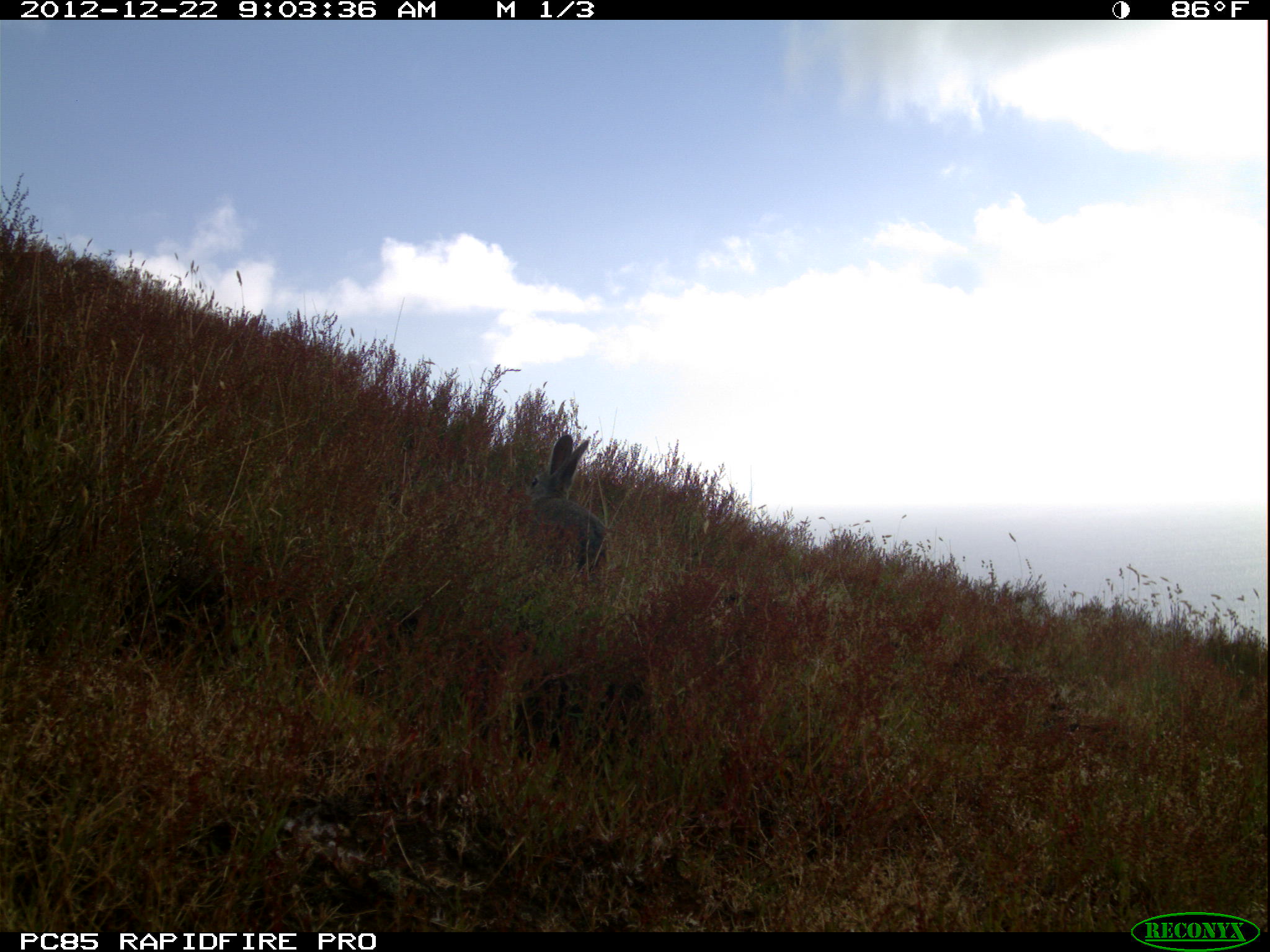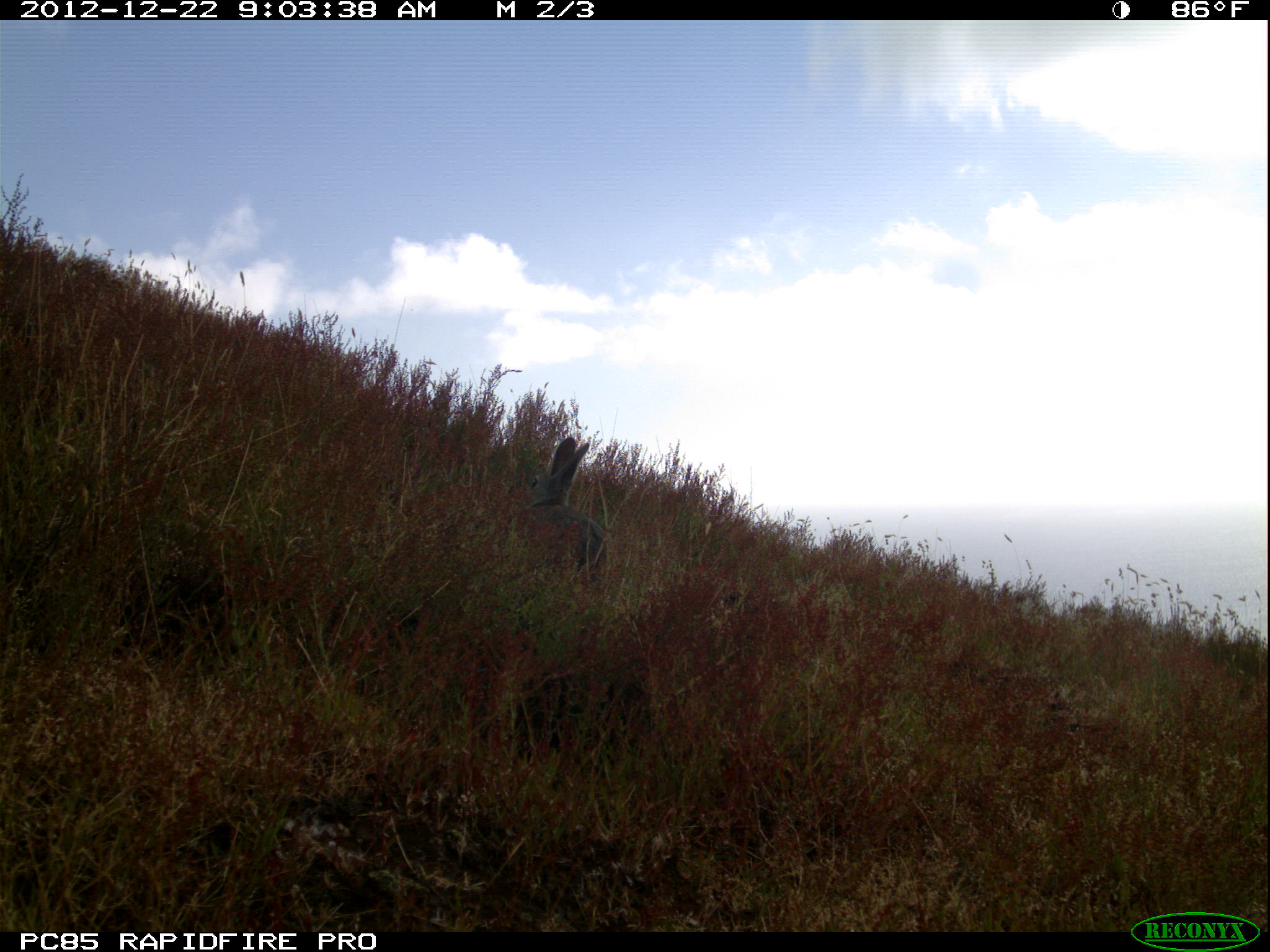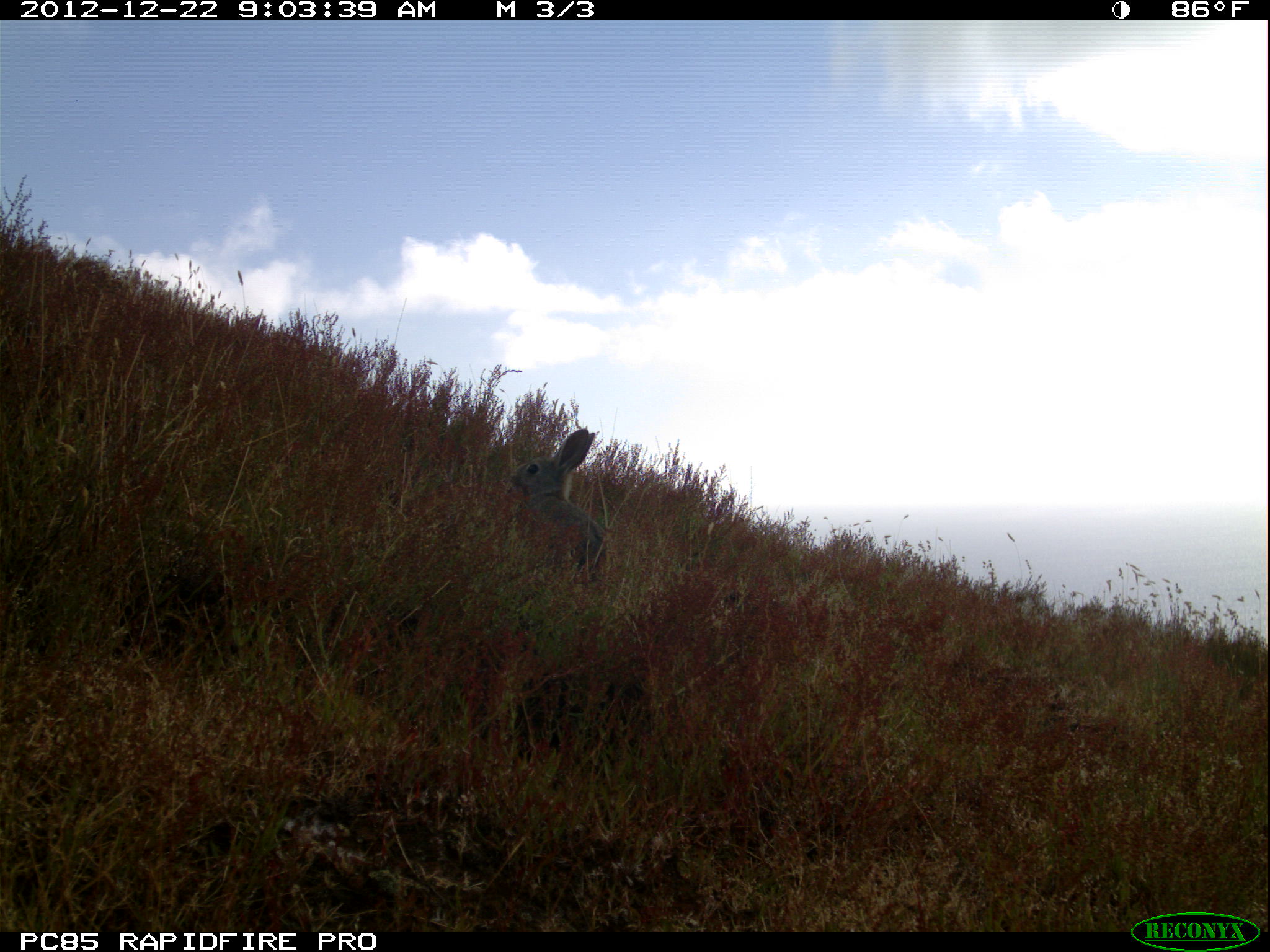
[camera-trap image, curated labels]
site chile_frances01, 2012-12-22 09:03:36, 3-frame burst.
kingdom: Animalia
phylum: Chordata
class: Mammalia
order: Lagomorpha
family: Leporidae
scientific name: Leporidae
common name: rabbits and hares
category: rabbit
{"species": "rabbit (rabbits and hares) (Leporidae)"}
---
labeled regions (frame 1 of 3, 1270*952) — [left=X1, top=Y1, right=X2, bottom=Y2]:
rabbit: [left=519, top=432, right=606, bottom=581]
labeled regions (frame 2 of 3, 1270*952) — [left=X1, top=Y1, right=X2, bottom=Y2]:
rabbit: [left=509, top=428, right=621, bottom=585]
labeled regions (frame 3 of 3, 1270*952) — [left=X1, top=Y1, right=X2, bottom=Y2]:
rabbit: [left=502, top=428, right=607, bottom=585]